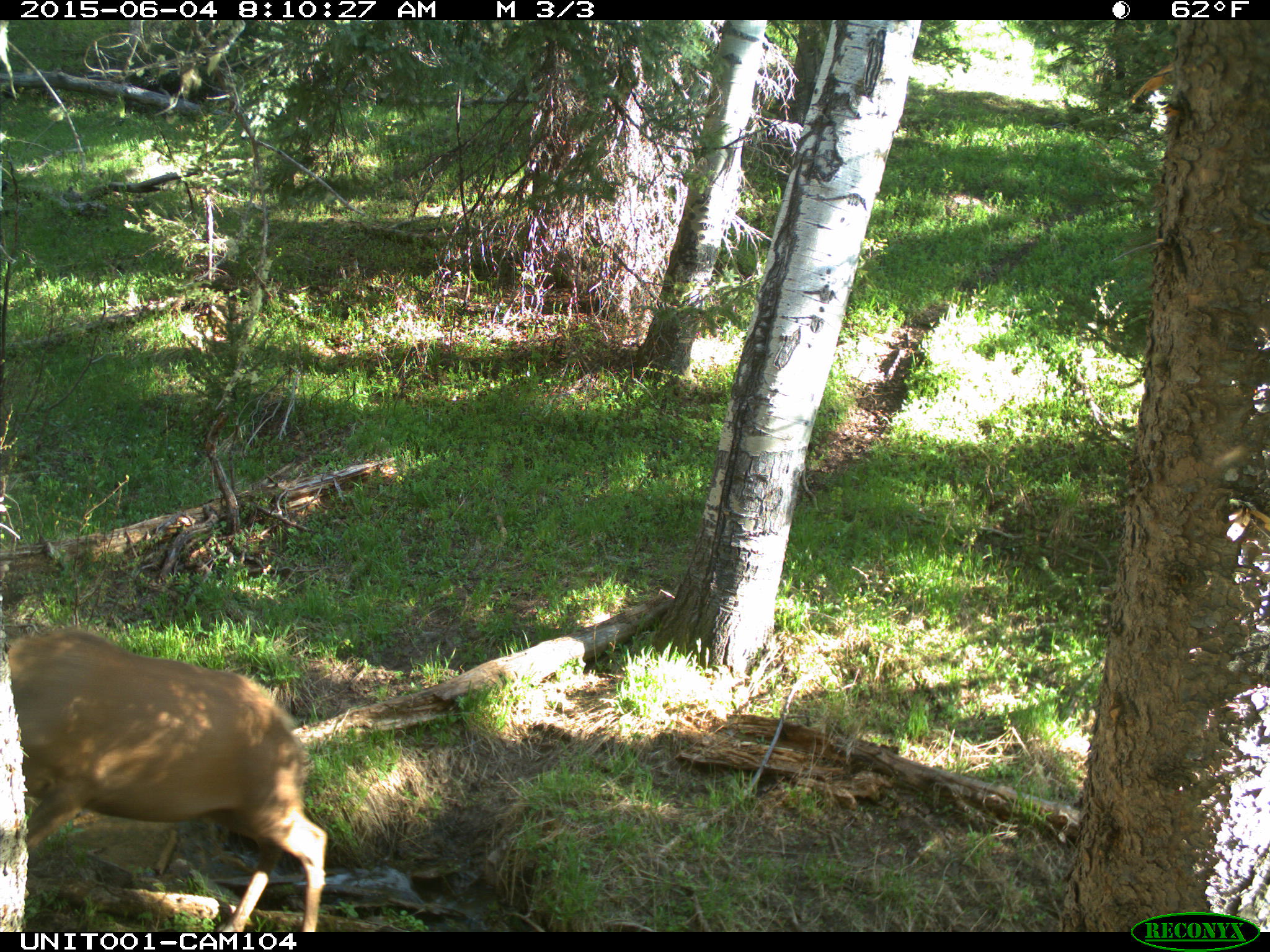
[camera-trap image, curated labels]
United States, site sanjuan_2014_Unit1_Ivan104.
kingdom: Animalia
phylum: Chordata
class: Mammalia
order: Artiodactyla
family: Cervidae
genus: Cervus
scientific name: Cervus elaphus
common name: red deer